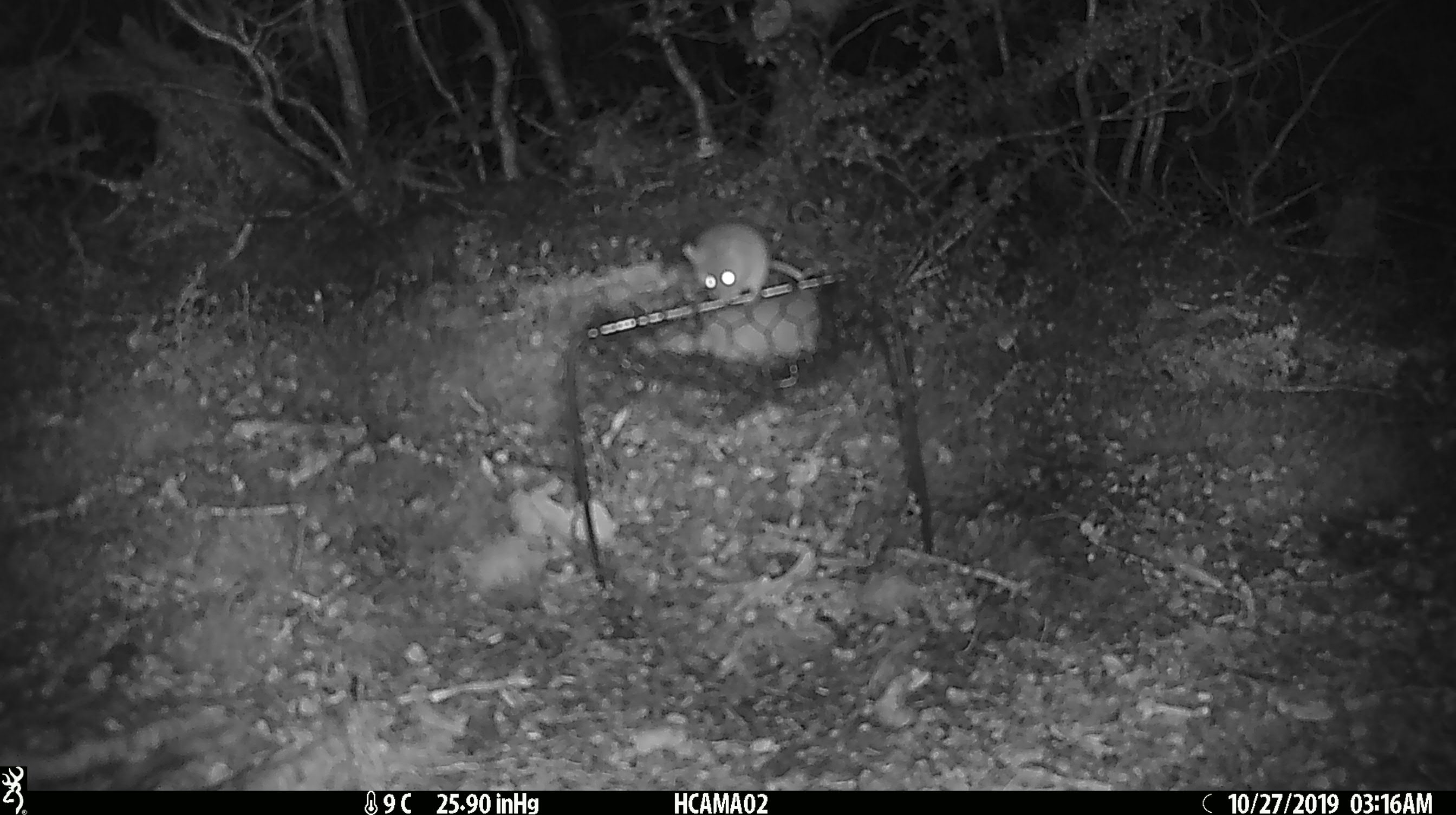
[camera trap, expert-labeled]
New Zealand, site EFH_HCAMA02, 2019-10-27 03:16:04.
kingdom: Animalia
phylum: Chordata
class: Mammalia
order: Rodentia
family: Muridae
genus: Mus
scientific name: Mus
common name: mouse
Mouse (Mus).